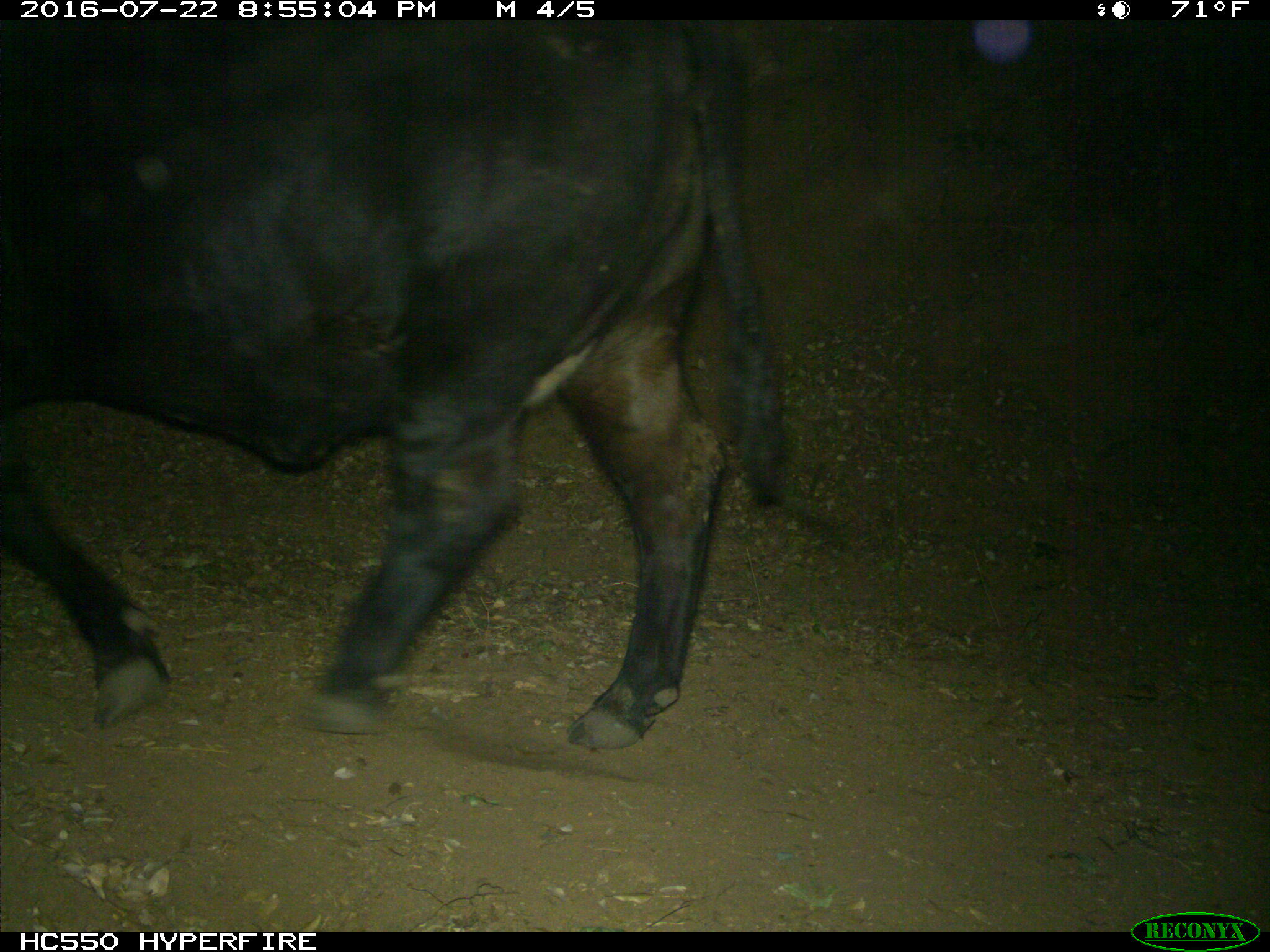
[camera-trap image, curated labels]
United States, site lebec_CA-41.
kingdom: Animalia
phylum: Chordata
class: Mammalia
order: Artiodactyla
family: Bovidae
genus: Bos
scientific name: Bos taurus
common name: domestic cow